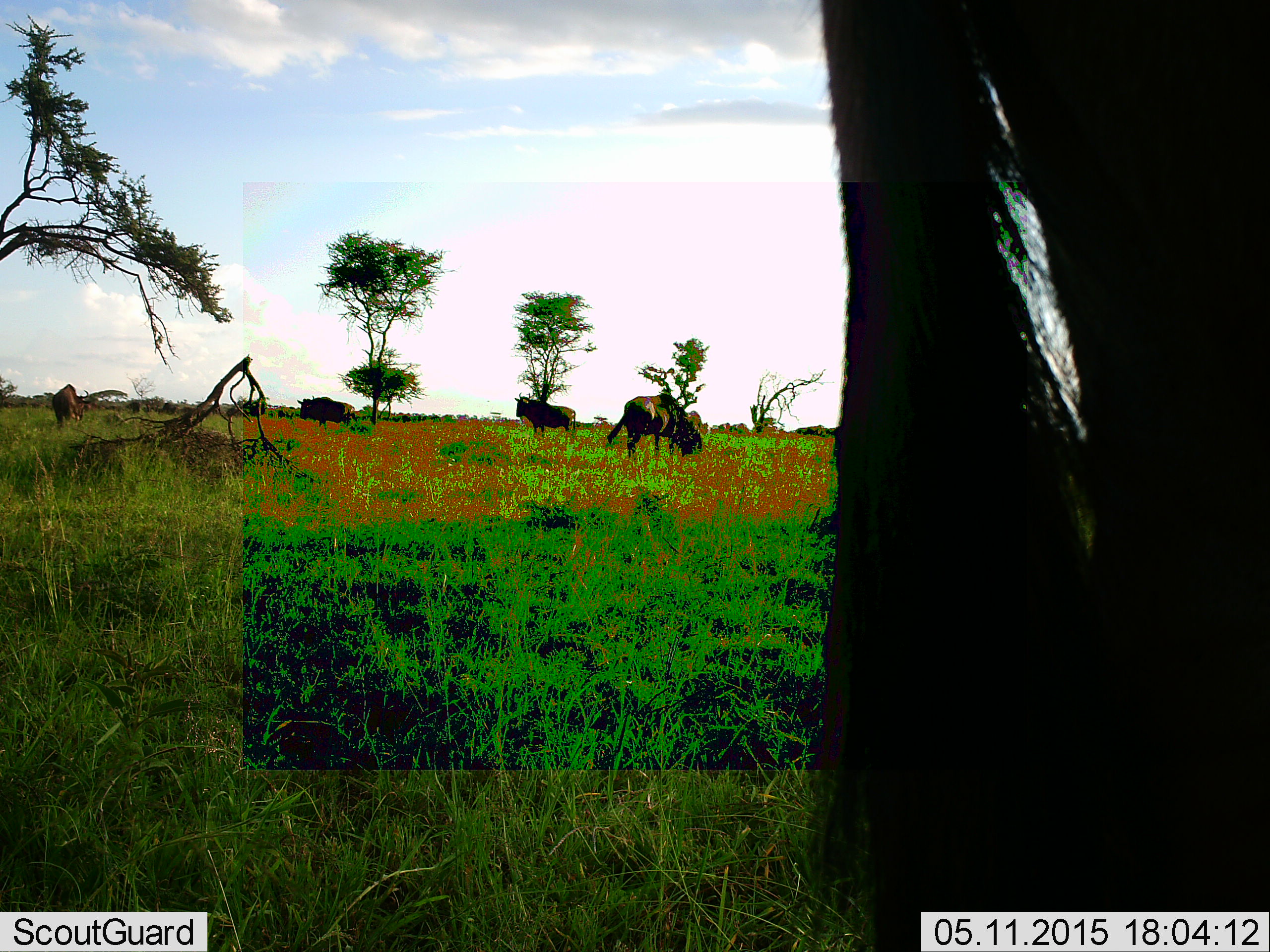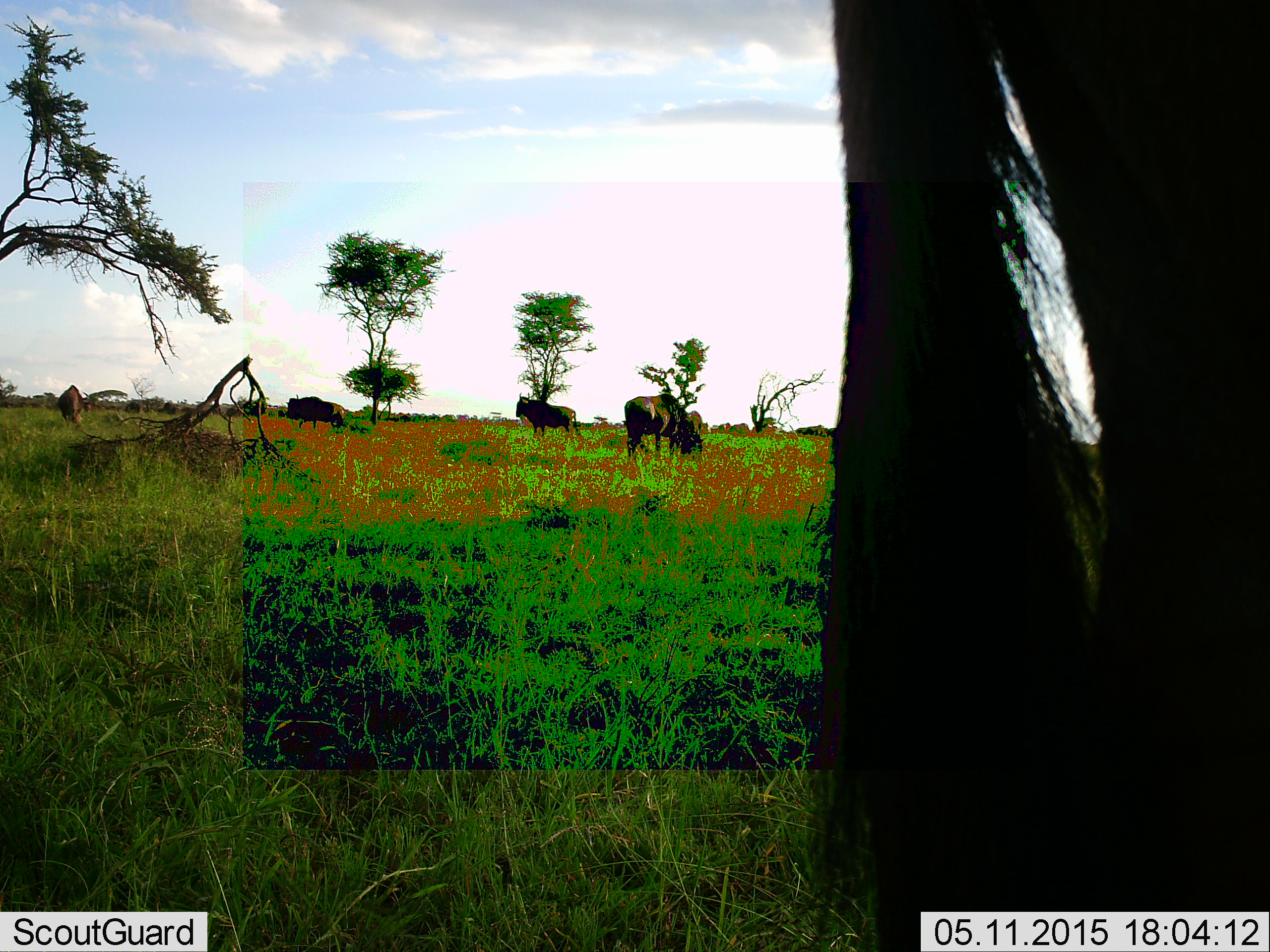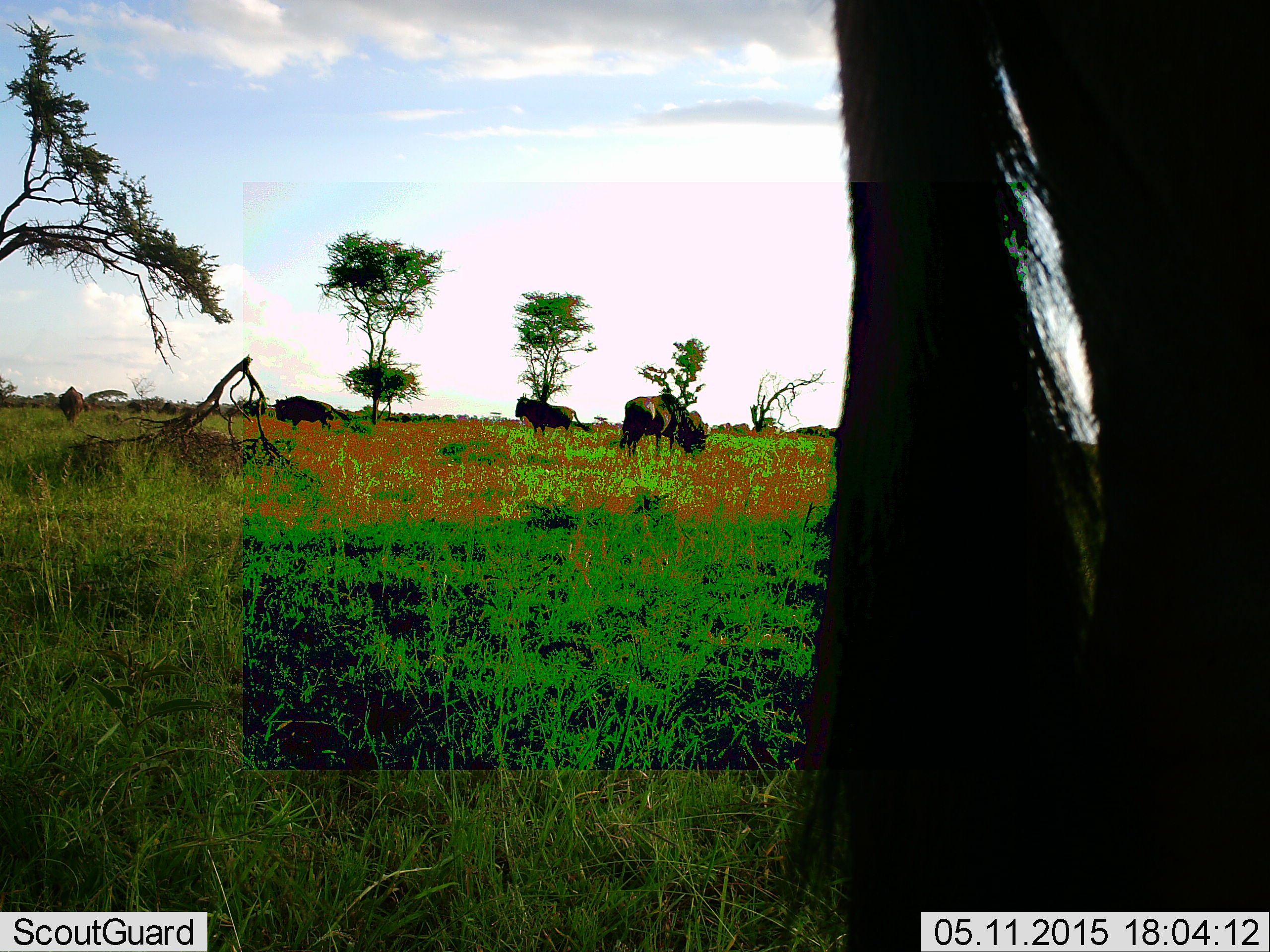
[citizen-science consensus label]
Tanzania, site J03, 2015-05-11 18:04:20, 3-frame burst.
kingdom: Animalia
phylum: Chordata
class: Mammalia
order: Artiodactyla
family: Bovidae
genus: Connochaetes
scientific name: Connochaetes taurinus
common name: blue wildebeest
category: wildebeest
Wildebeest (blue wildebeest) (Connochaetes taurinus), count 5. Behavior (volunteer vote fractions): standing 60%, resting 0%, moving 30%, interacting 0%. Young present (vote fraction): 0%. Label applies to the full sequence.